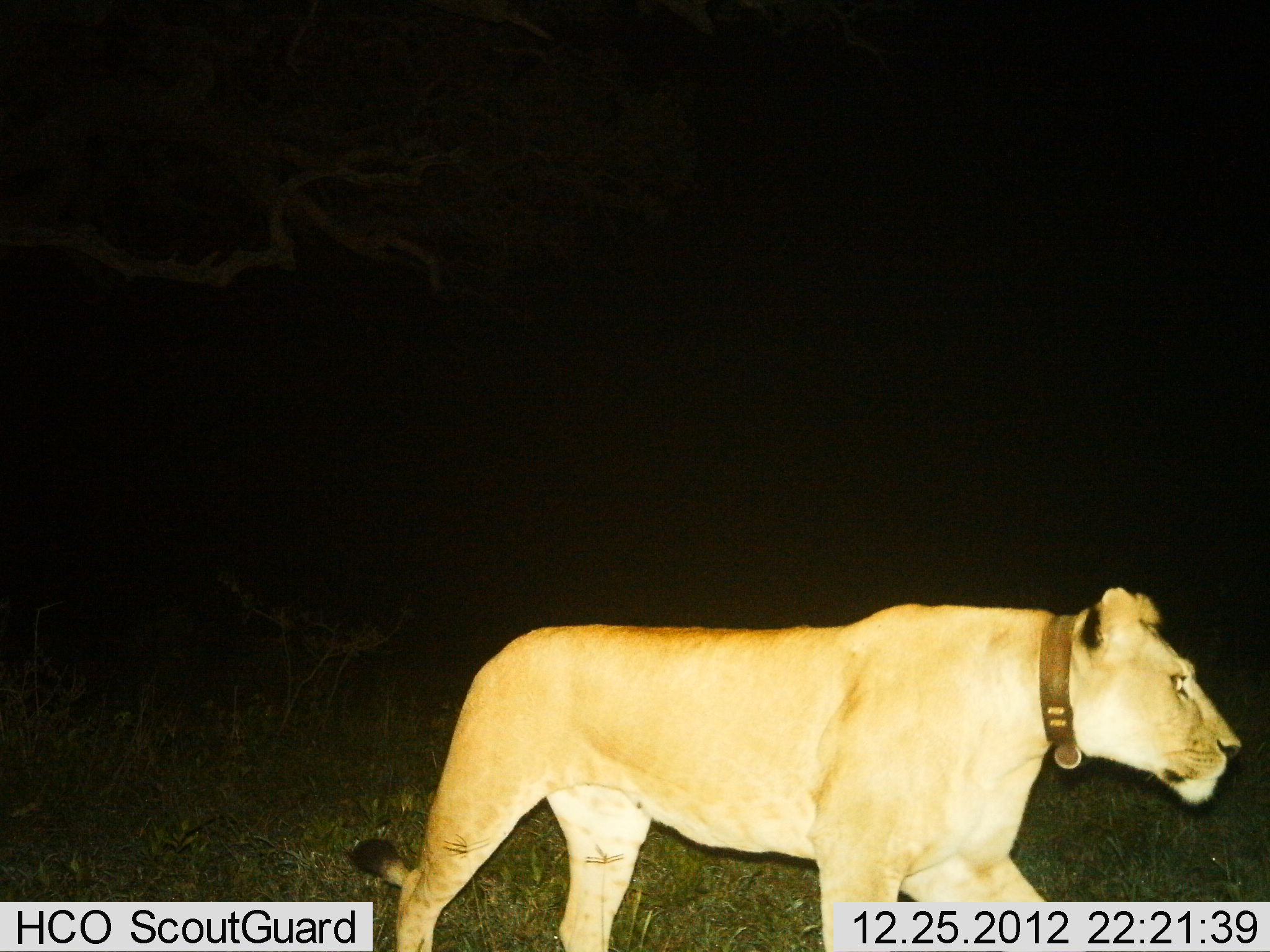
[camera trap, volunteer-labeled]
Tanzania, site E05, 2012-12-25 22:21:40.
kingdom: Animalia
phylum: Chordata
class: Mammalia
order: Carnivora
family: Felidae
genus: Panthera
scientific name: Panthera leo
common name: lion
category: lionfemale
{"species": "lionfemale (lion) (Panthera leo)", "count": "1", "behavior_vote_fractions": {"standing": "20%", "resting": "0%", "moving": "90%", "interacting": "0%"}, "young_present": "0%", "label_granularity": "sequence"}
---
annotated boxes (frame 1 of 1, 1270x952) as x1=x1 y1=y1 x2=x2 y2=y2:
animal: x1=351 y1=584 x2=1243 y2=952